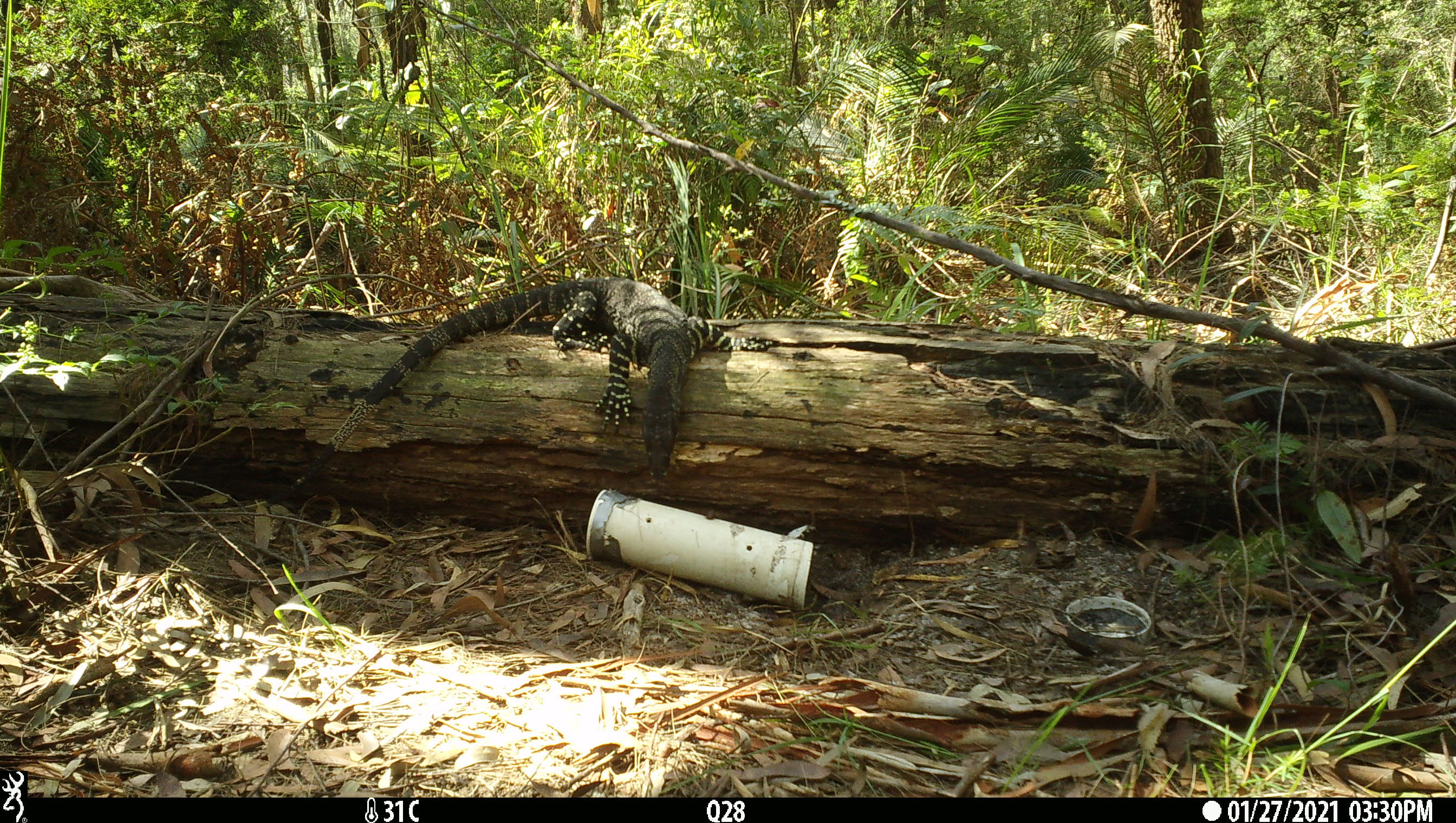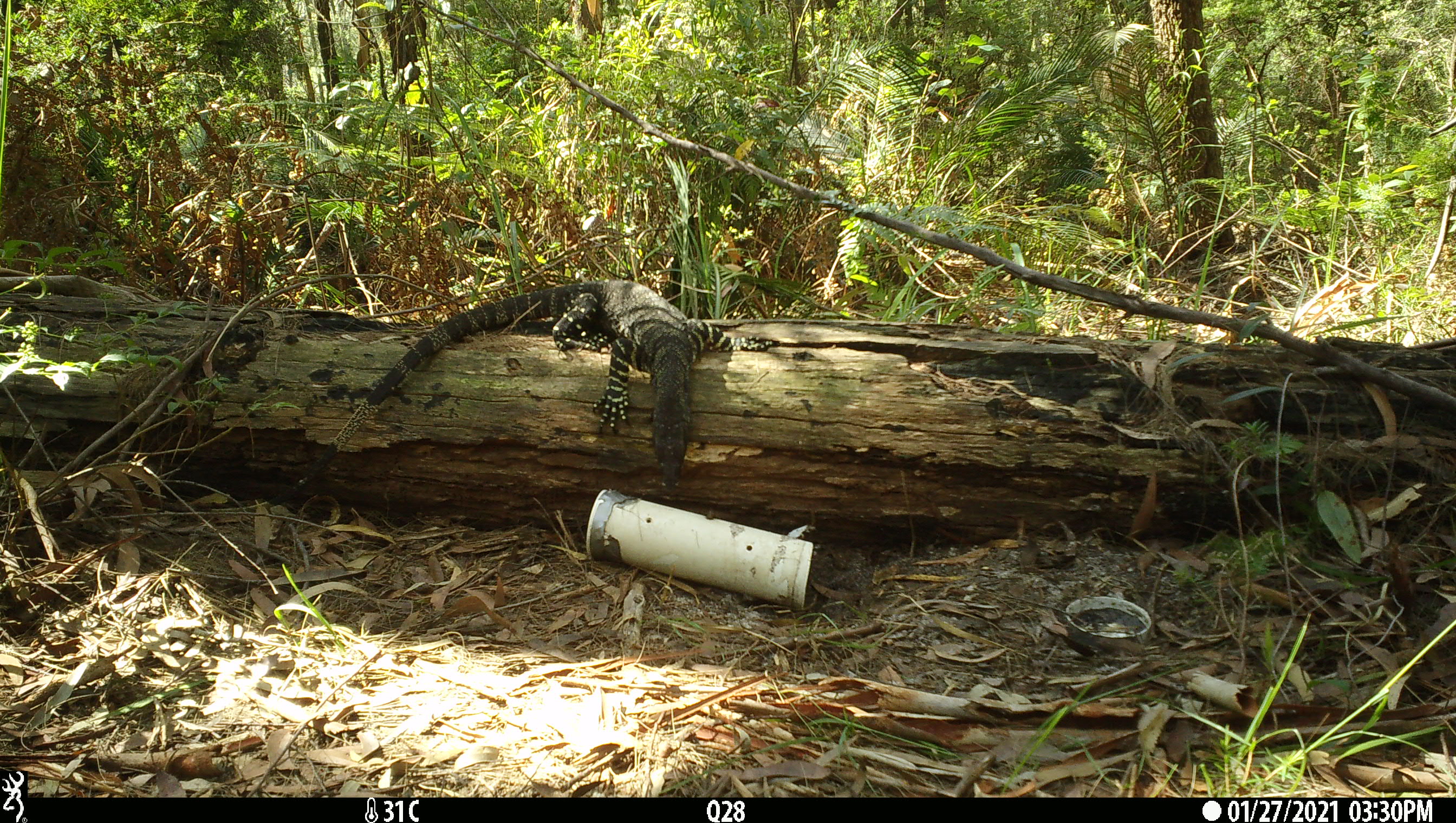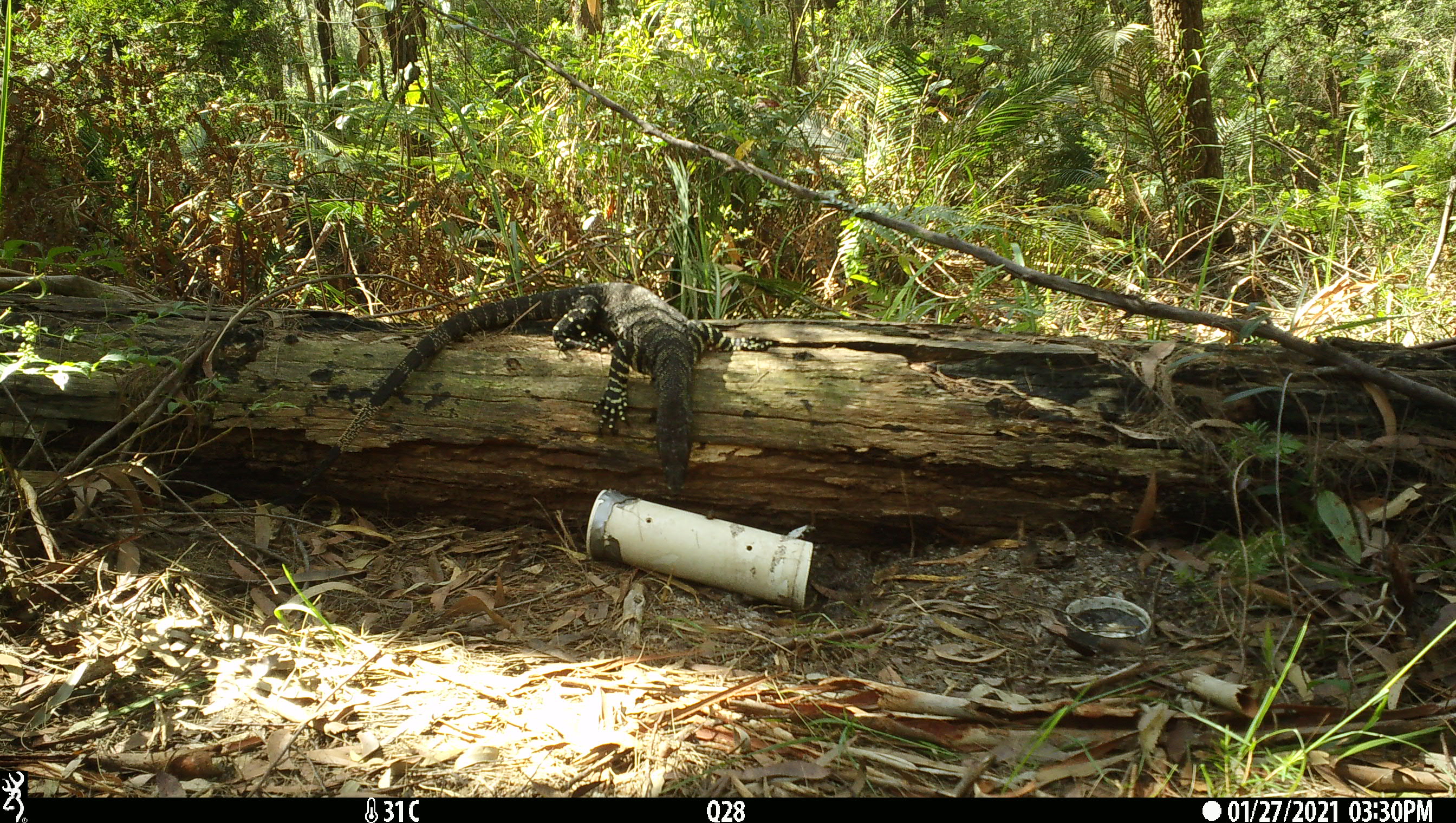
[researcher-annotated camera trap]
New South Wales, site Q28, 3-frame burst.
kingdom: Animalia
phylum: Chordata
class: Reptilia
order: Squamata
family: Varanidae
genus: Varanus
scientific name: Varanus varius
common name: lace monitor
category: goanna